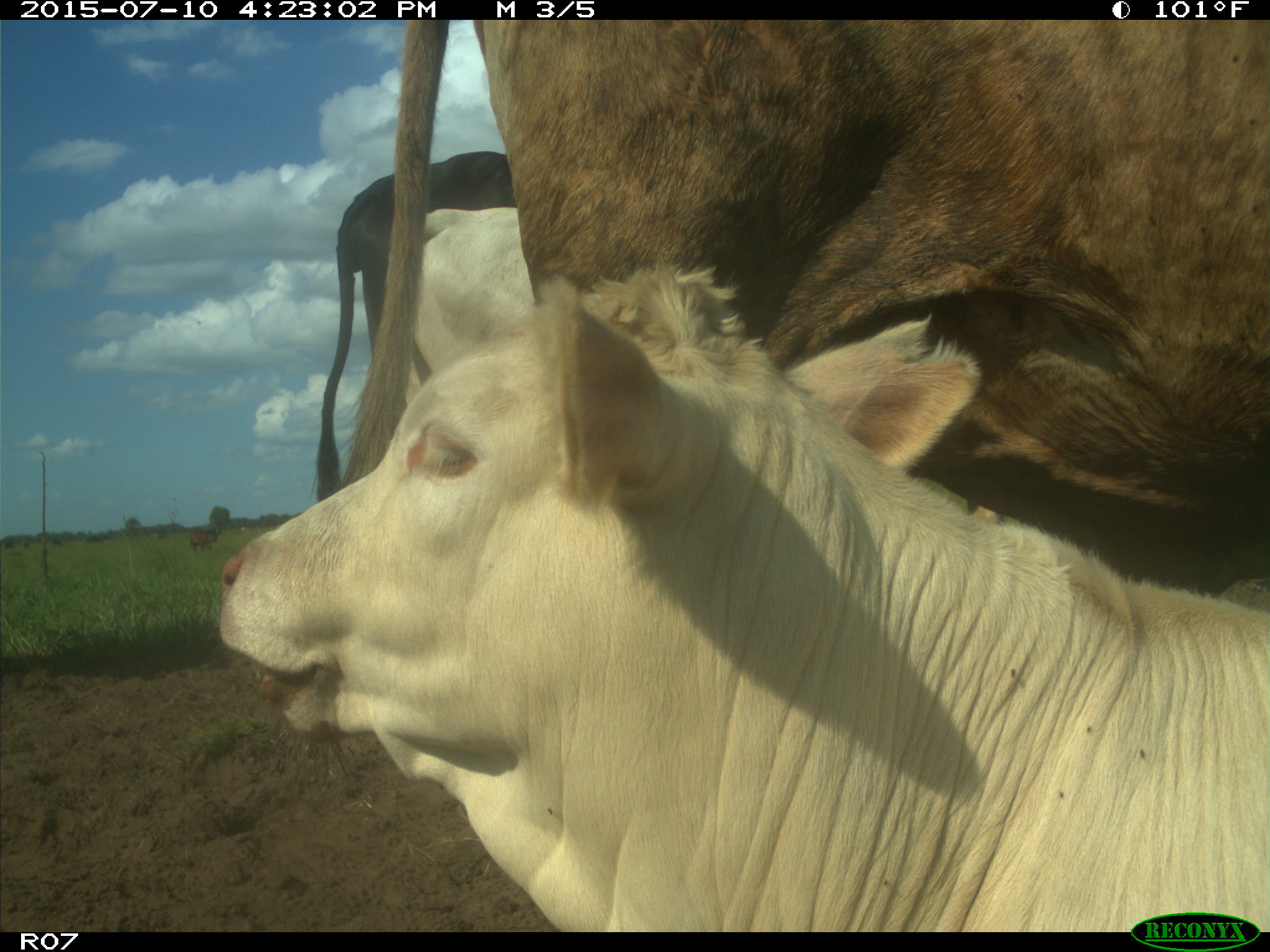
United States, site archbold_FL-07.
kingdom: Animalia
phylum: Chordata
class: Mammalia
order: Artiodactyla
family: Bovidae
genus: Bos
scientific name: Bos taurus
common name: domestic cow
Bos taurus (domestic cow).